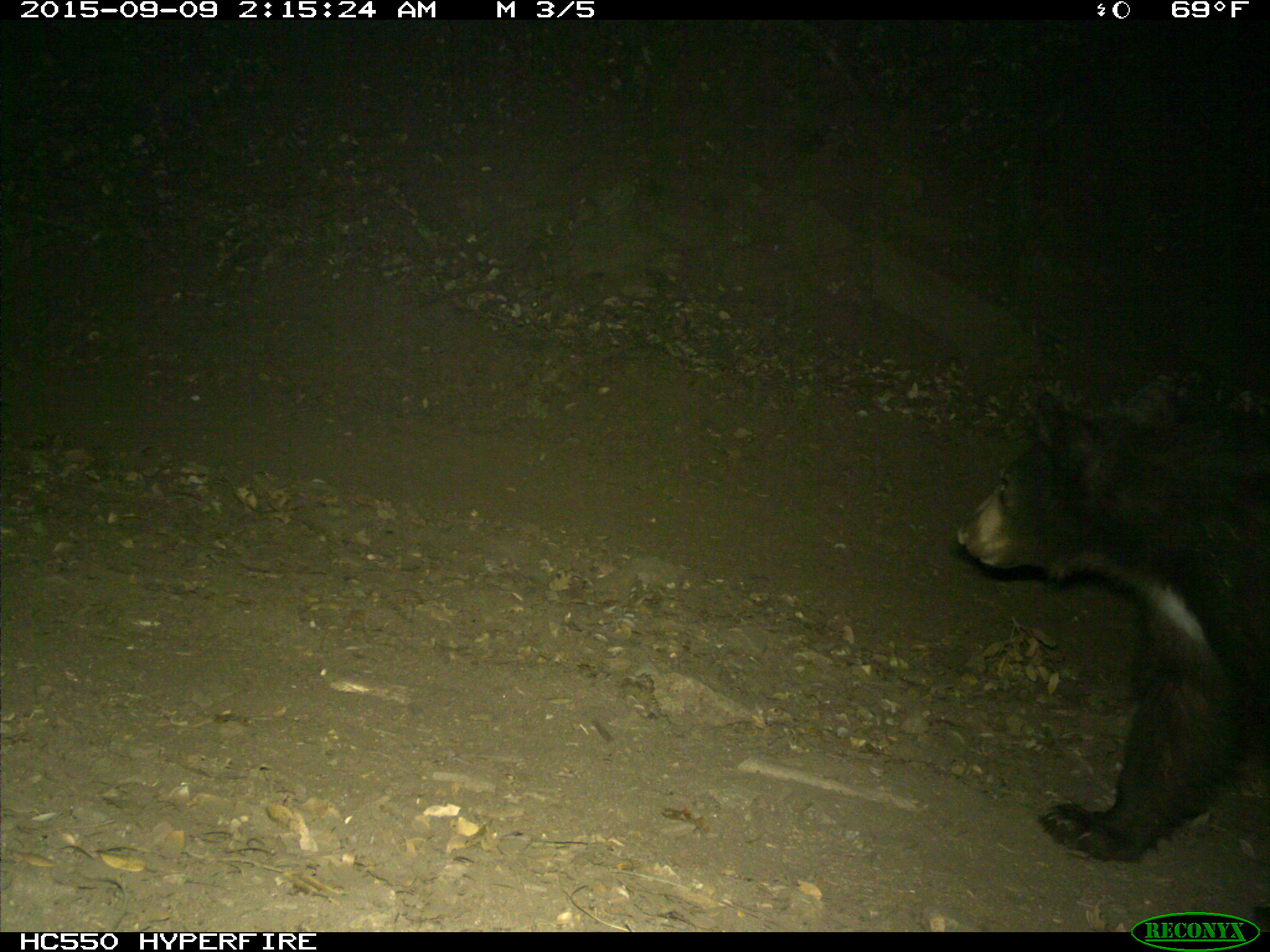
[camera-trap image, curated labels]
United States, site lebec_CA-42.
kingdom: Animalia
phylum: Chordata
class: Mammalia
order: Carnivora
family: Ursidae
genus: Ursus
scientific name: Ursus americanus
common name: american black bear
Ursus americanus (american black bear).